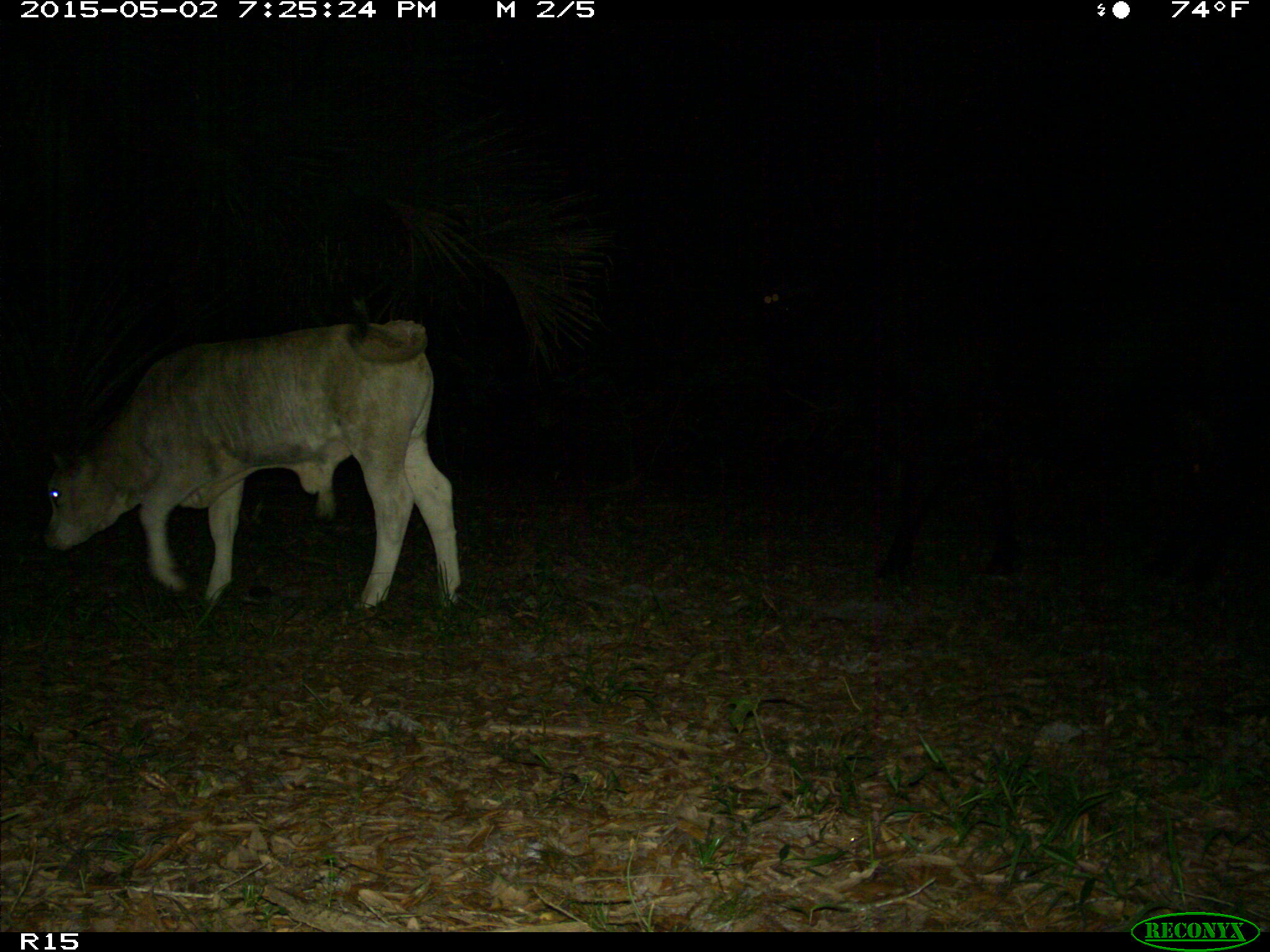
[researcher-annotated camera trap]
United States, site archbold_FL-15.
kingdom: Animalia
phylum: Chordata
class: Mammalia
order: Artiodactyla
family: Bovidae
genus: Bos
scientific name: Bos taurus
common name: domestic cow